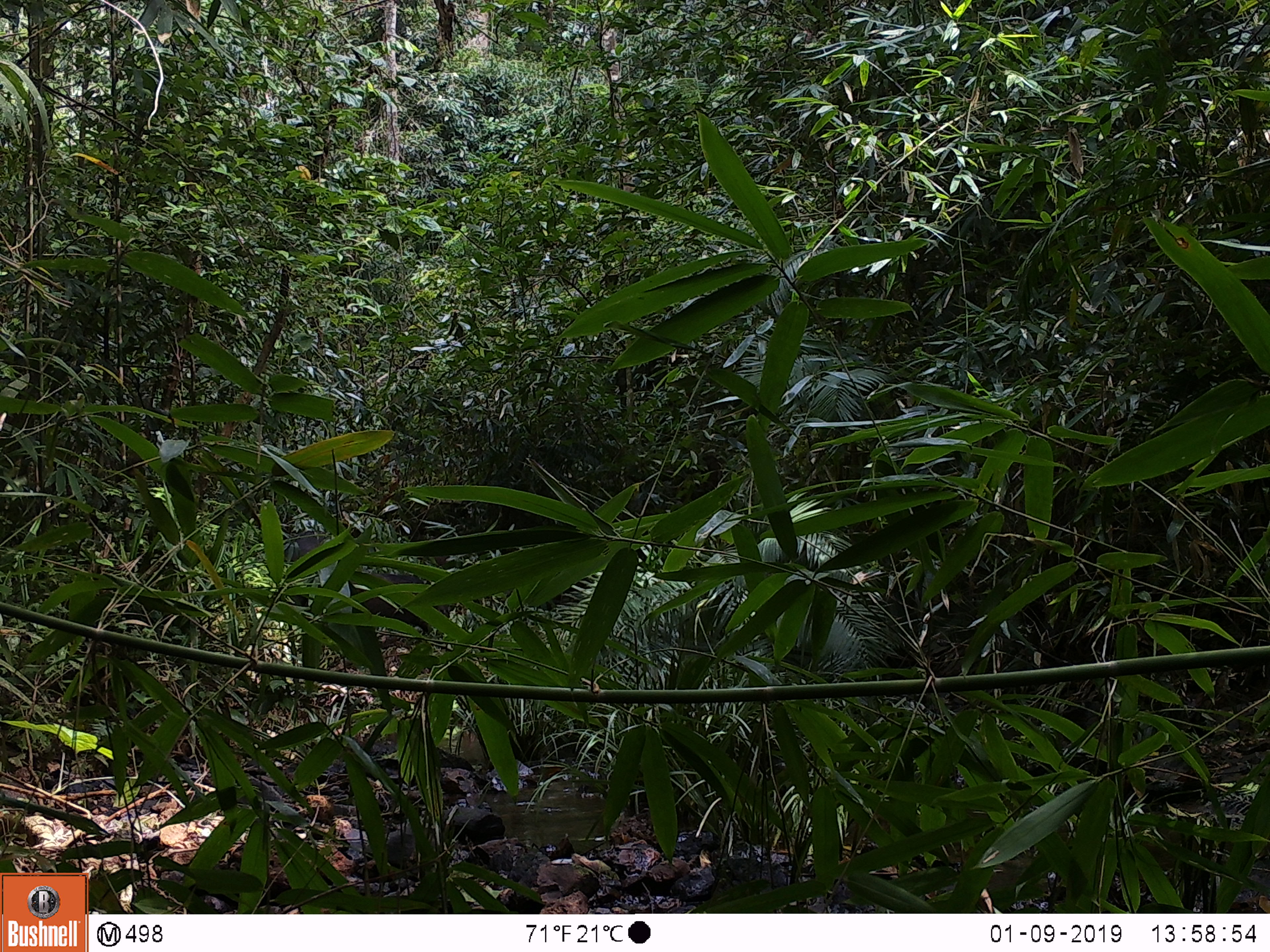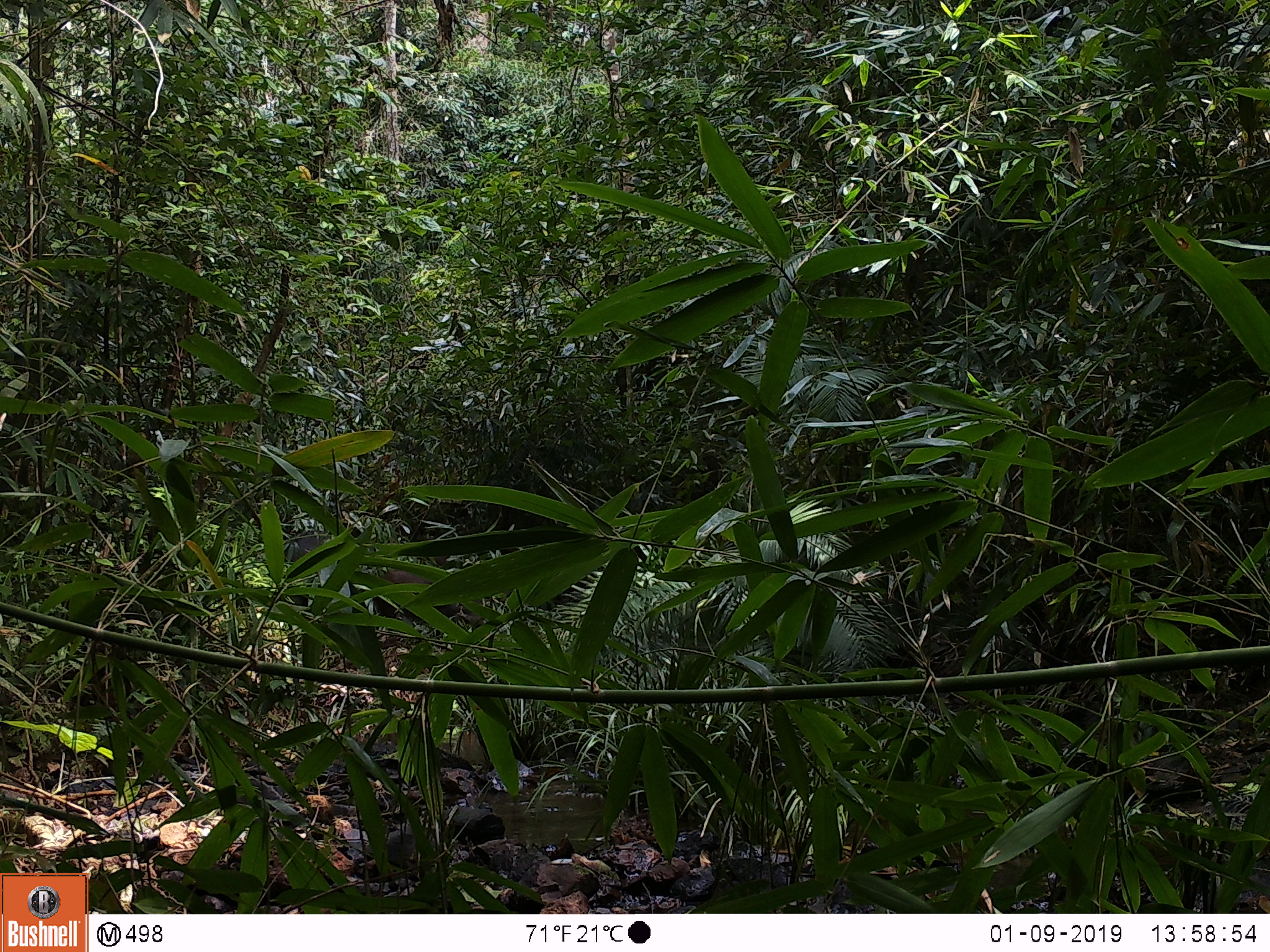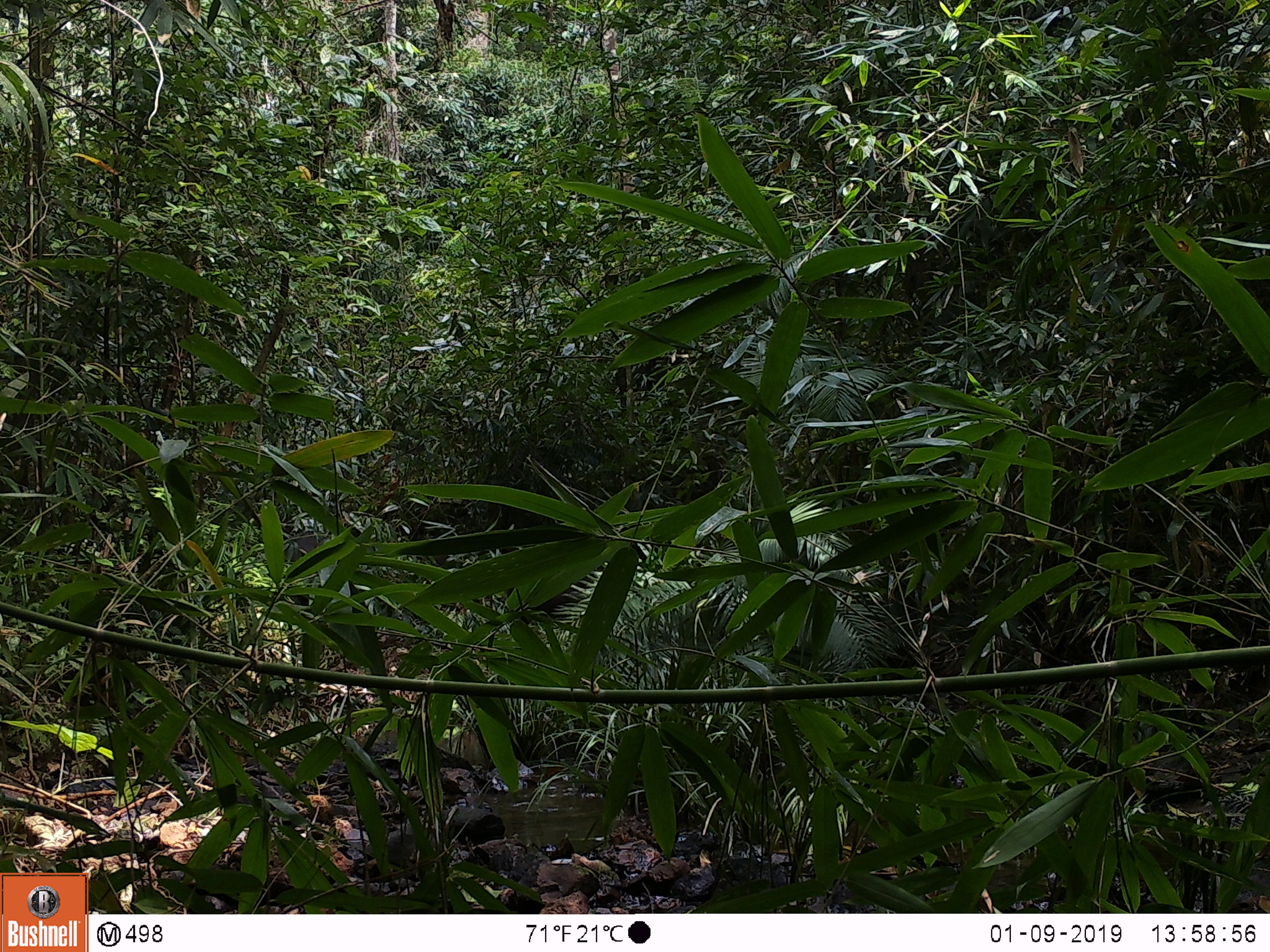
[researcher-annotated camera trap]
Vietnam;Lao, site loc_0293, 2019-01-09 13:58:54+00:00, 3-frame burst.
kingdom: Animalia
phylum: Chordata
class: Mammalia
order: Artiodactyla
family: Suidae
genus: Sus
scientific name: Sus scrofa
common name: eurasian wild pig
Eurasian wild pig (Sus scrofa). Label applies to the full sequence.